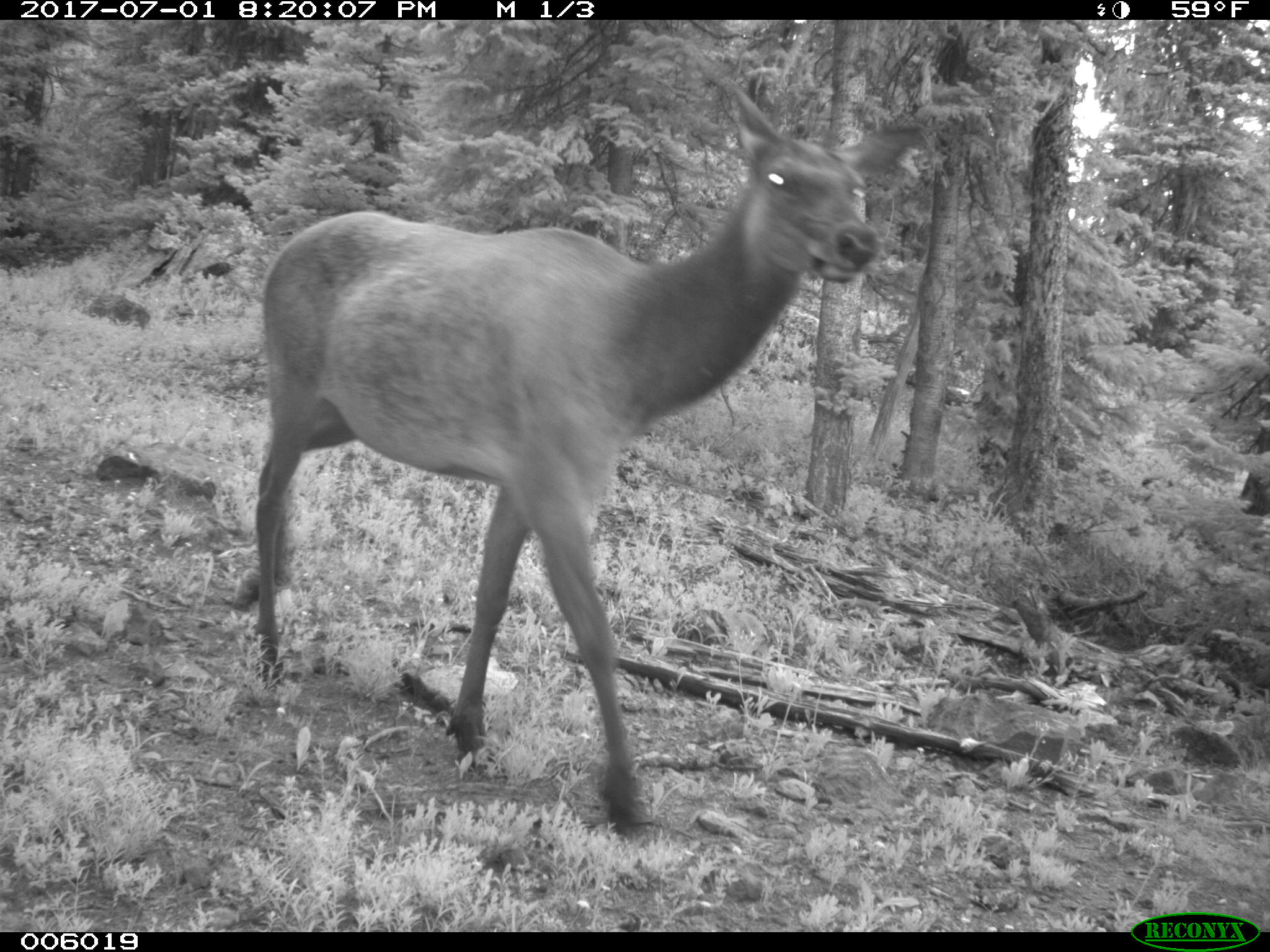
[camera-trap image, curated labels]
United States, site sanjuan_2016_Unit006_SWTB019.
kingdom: Animalia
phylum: Chordata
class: Mammalia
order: Artiodactyla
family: Cervidae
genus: Cervus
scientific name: Cervus elaphus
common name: red deer